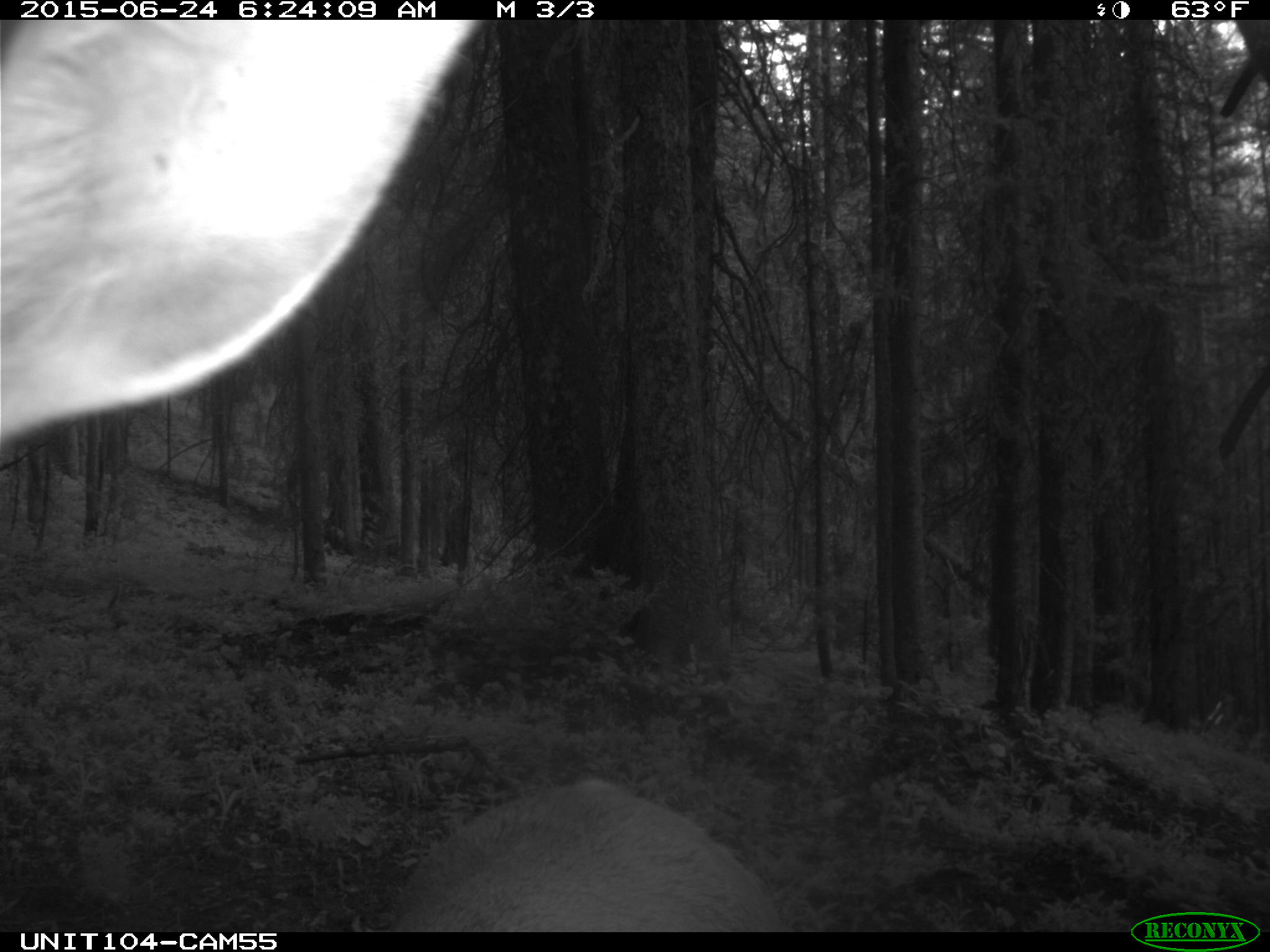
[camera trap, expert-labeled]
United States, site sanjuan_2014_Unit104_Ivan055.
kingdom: Animalia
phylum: Chordata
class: Mammalia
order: Artiodactyla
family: Cervidae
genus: Cervus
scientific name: Cervus elaphus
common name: red deer